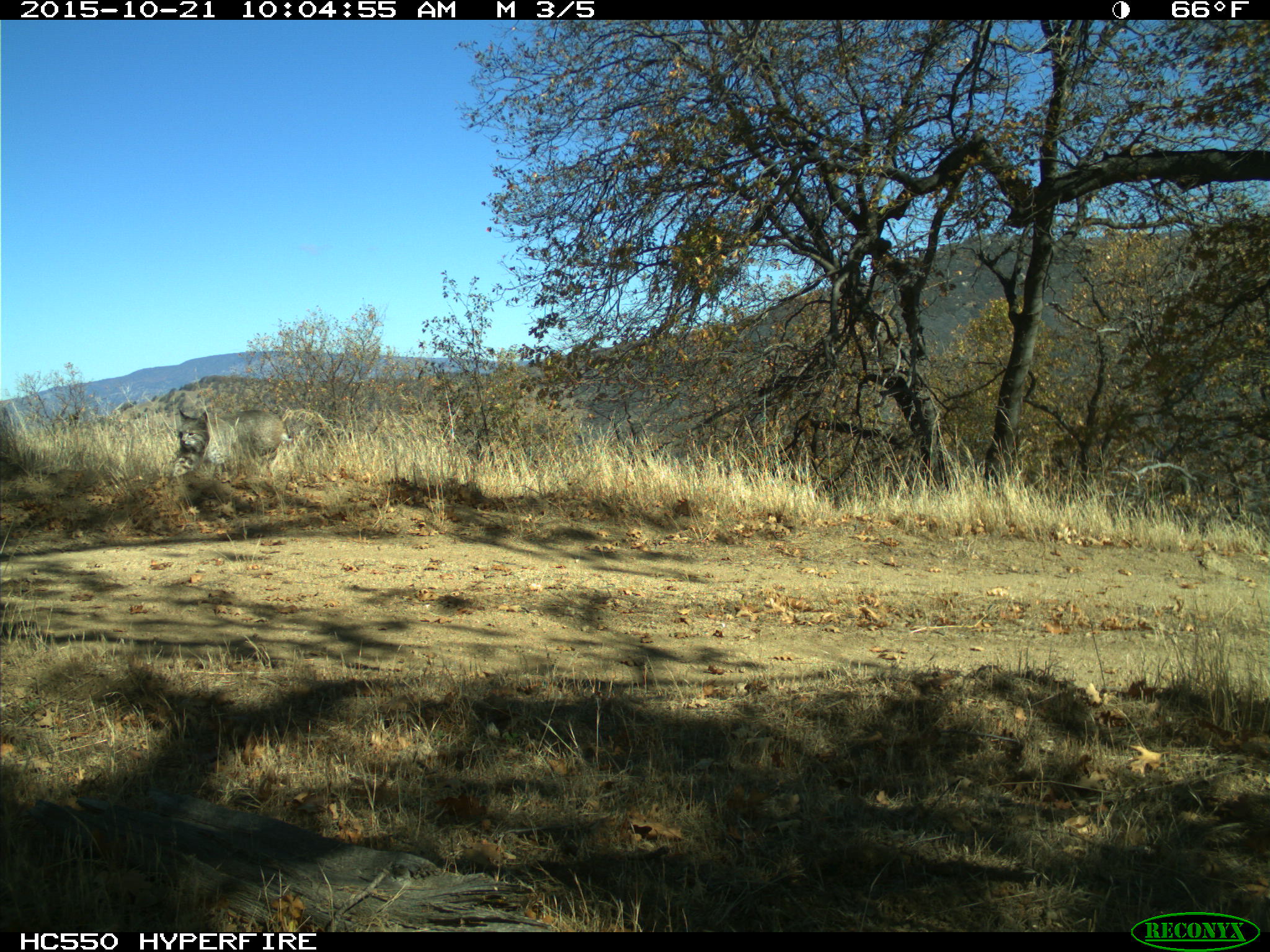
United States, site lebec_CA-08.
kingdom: Animalia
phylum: Chordata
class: Mammalia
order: Carnivora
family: Felidae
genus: Lynx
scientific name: Lynx rufus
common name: bobcat